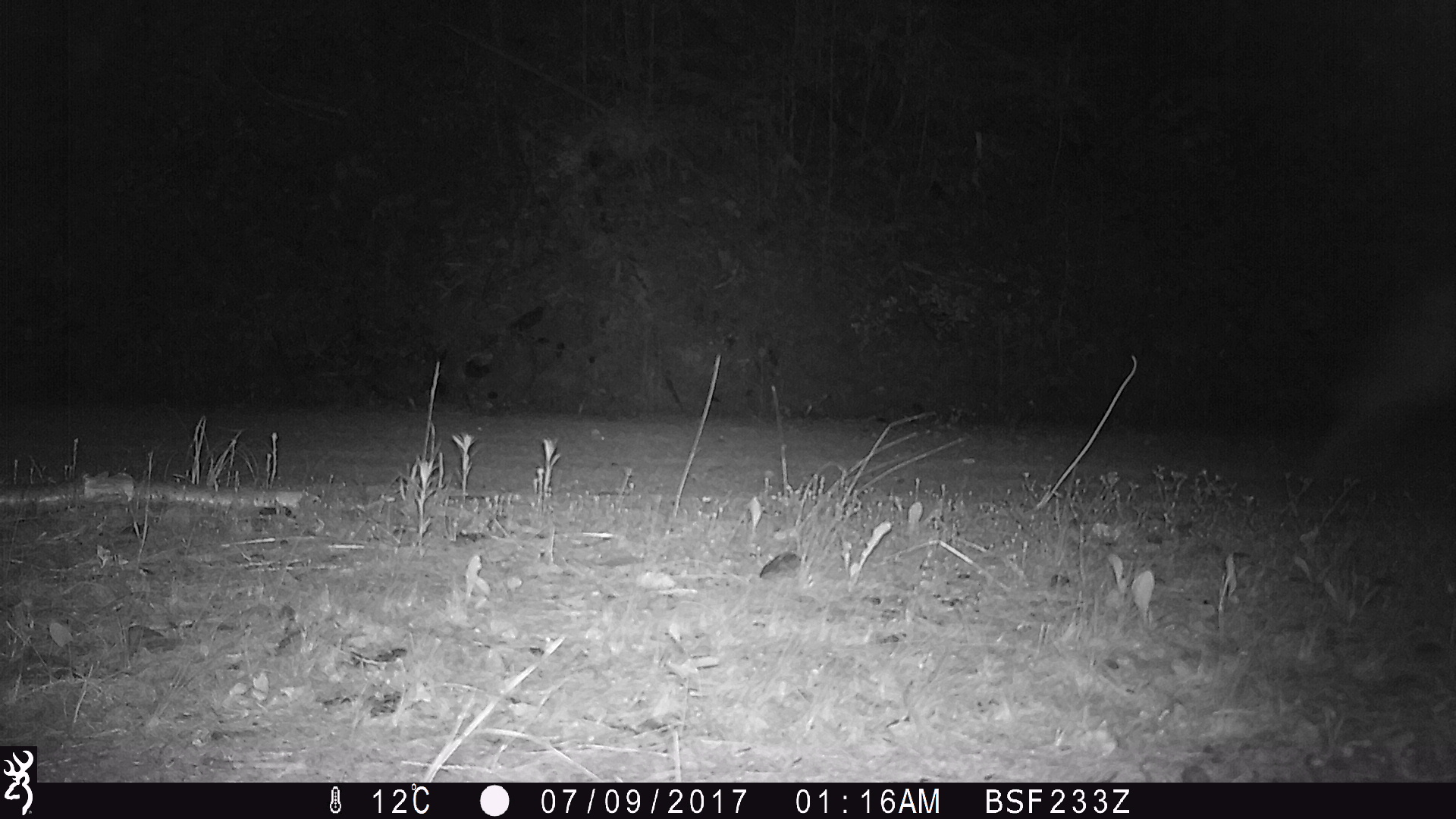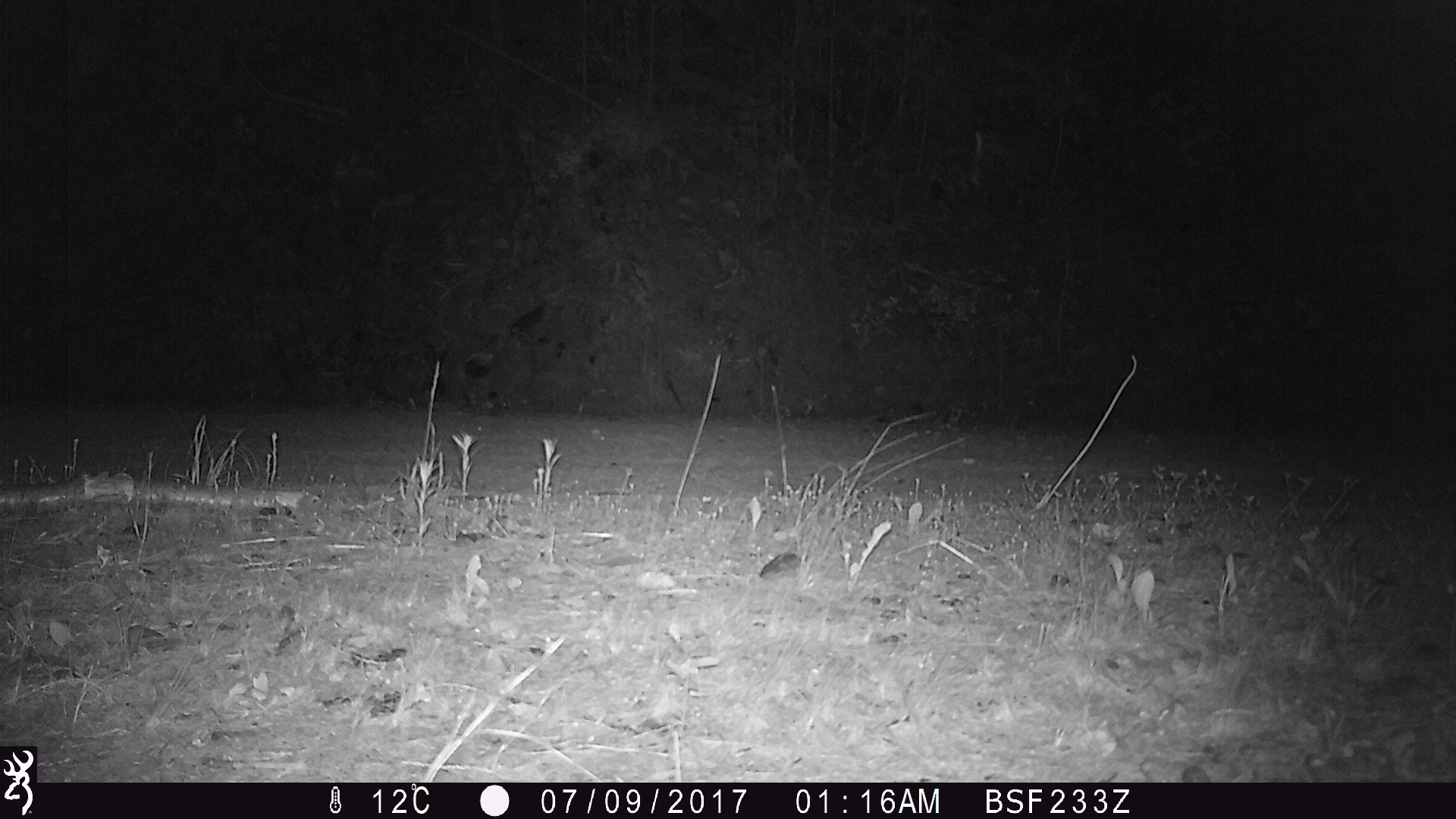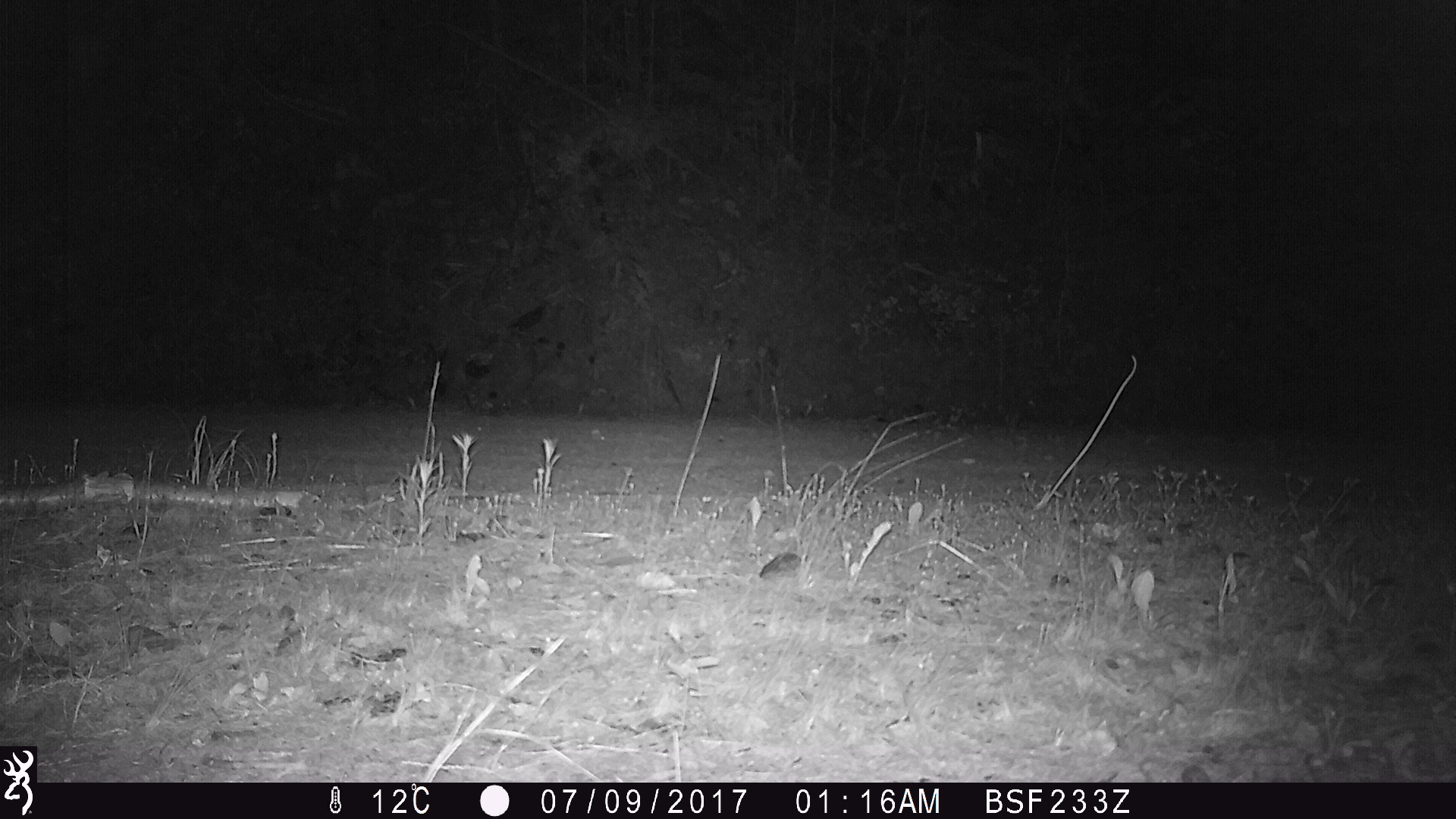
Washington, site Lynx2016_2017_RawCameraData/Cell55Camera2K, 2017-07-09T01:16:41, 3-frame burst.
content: unidentified animal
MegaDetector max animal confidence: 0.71